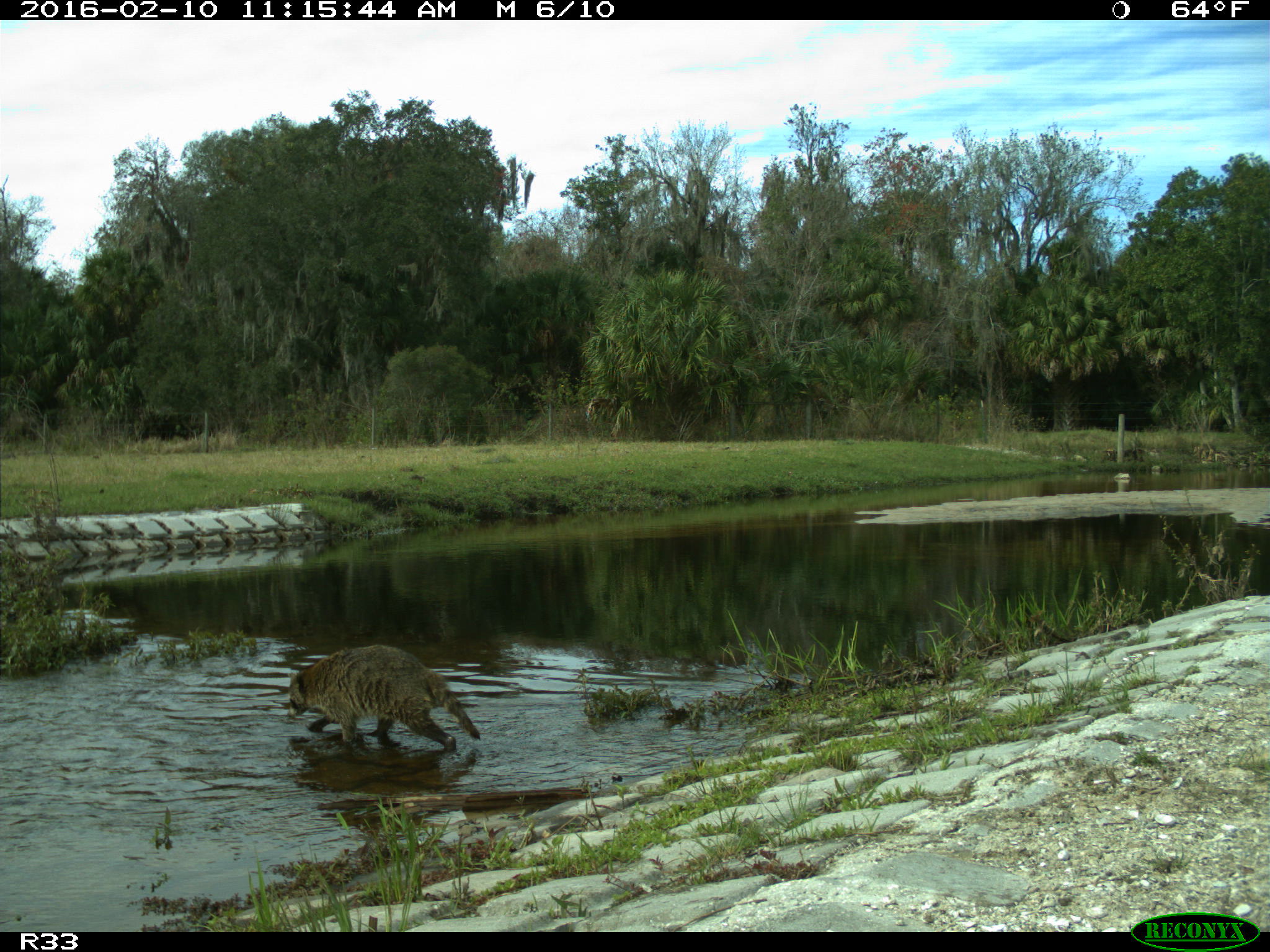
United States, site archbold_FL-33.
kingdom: Animalia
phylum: Chordata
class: Mammalia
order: Carnivora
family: Procyonidae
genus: Procyon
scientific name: Procyon lotor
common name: common raccoon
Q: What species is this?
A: Procyon lotor (common raccoon).